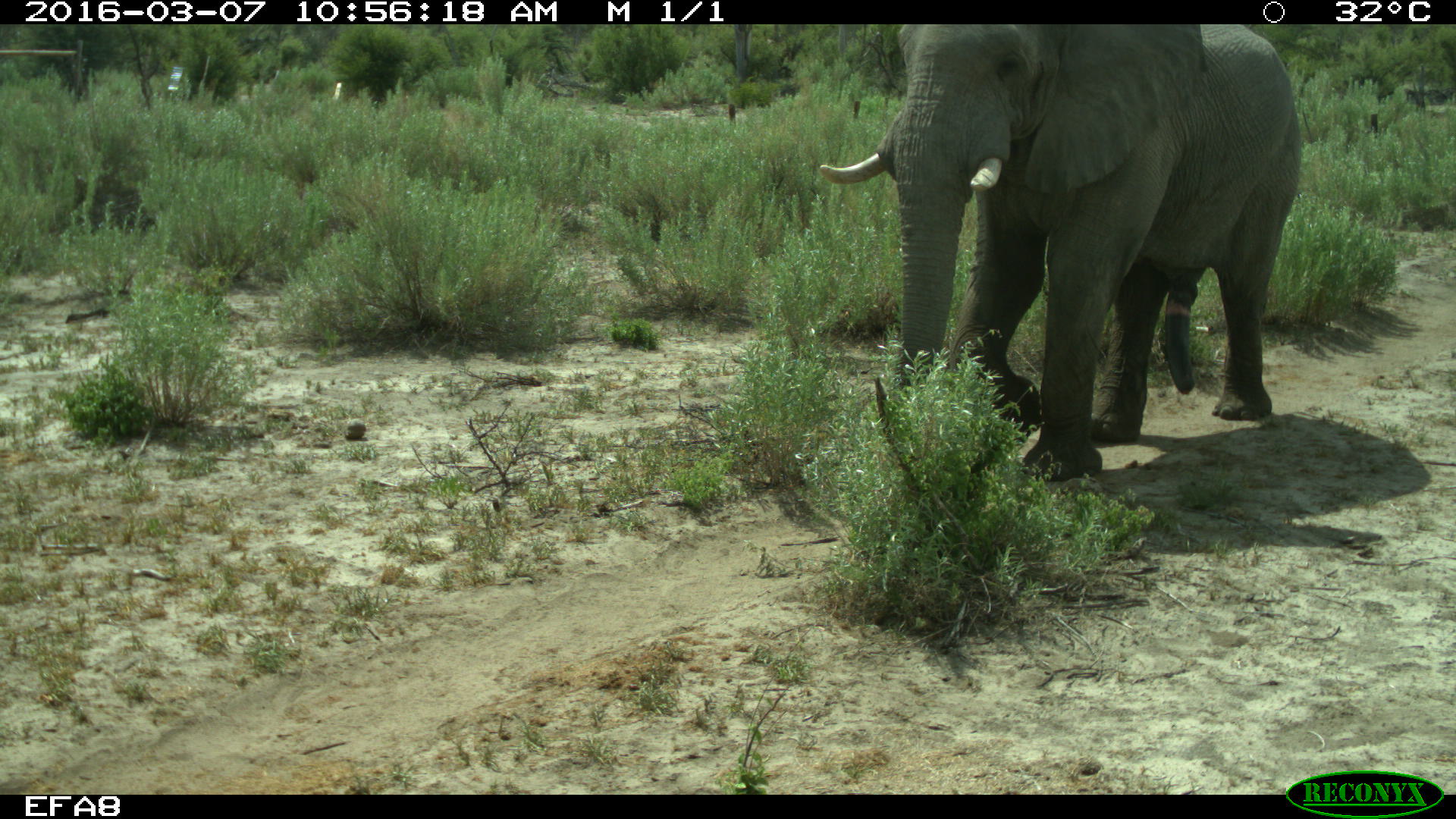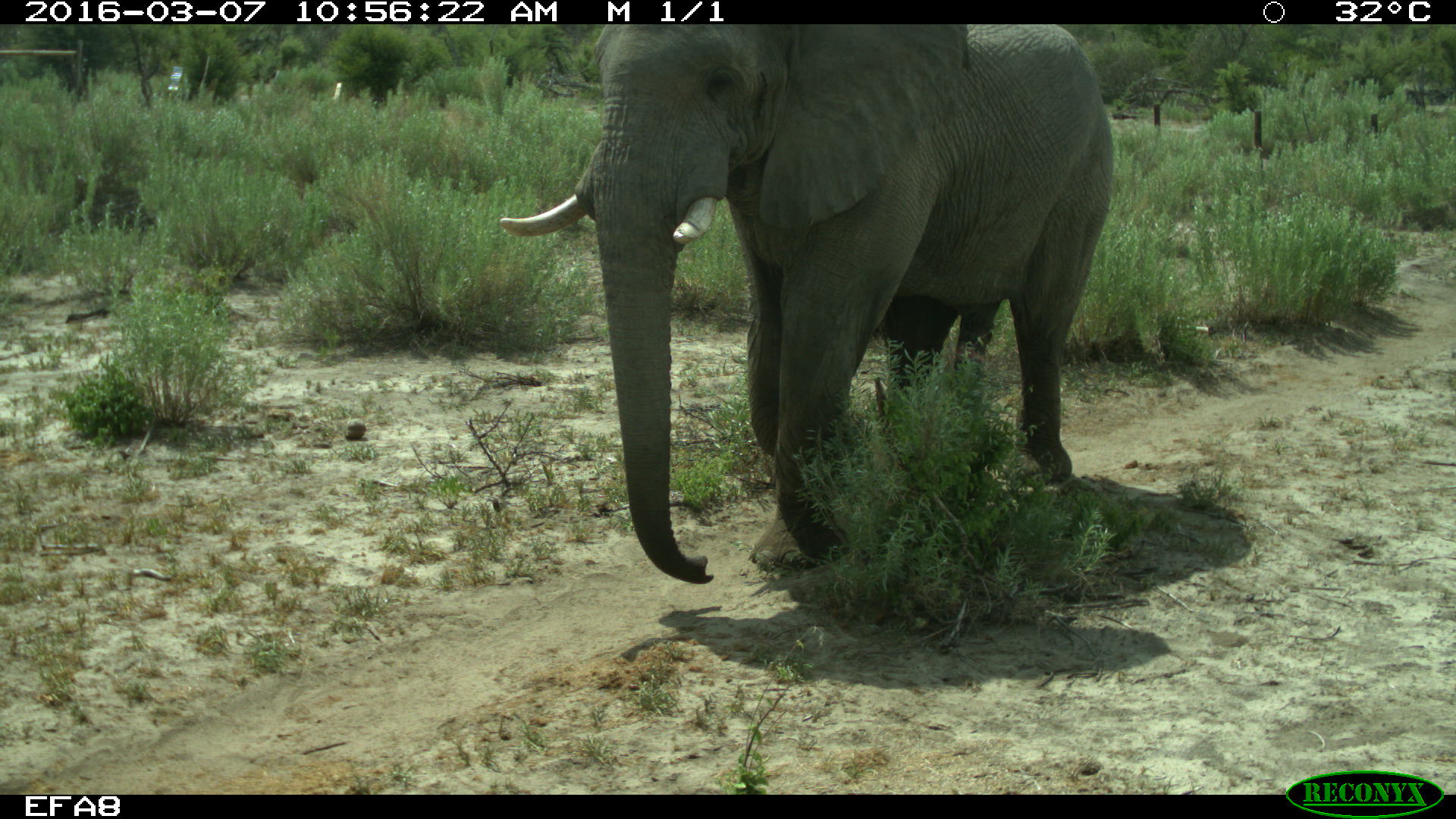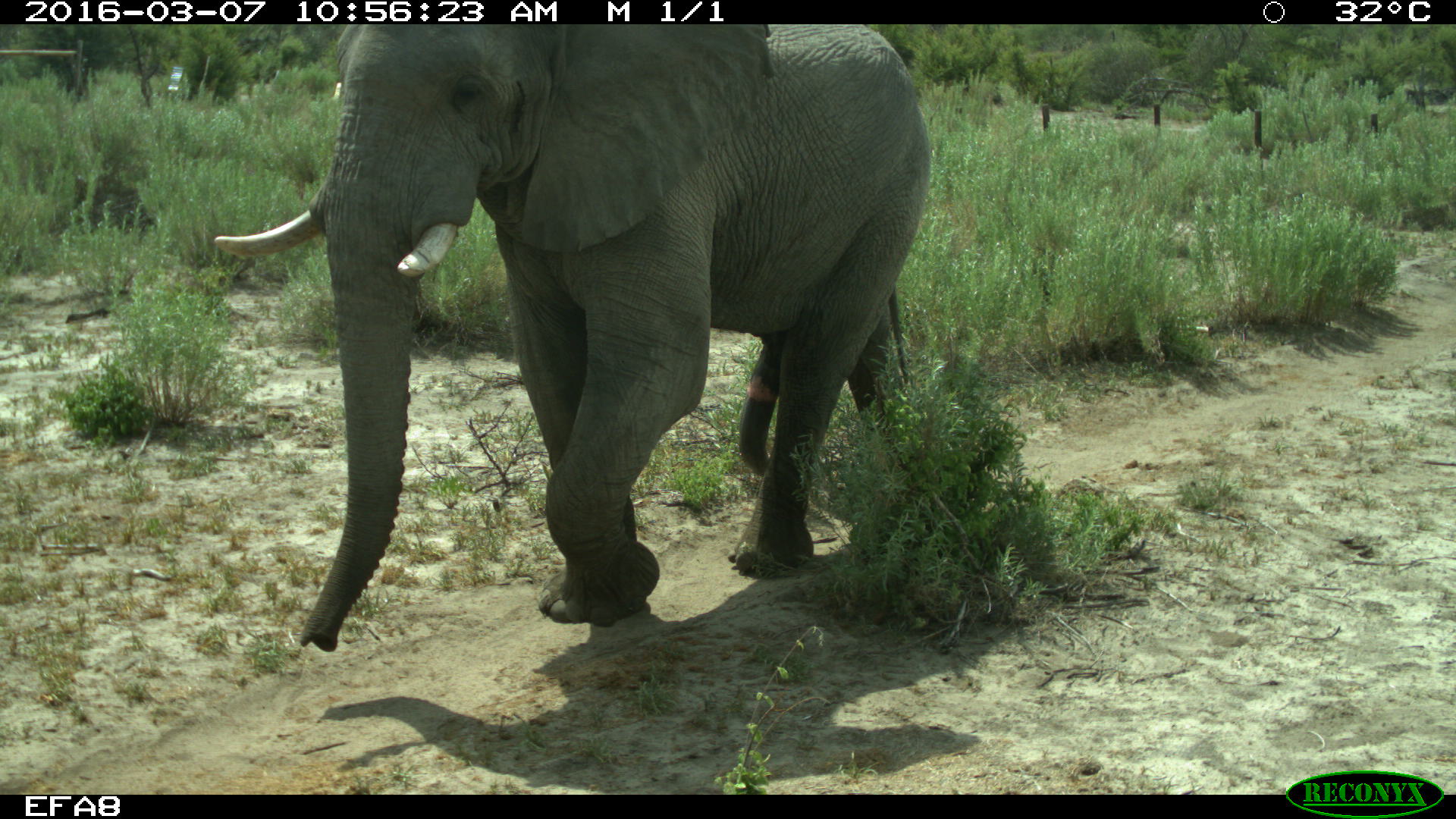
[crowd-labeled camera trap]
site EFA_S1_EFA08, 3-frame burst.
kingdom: Animalia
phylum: Chordata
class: Mammalia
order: Proboscidea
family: Elephantidae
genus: Loxodonta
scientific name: Loxodonta africana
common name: african bush elephant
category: elephant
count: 1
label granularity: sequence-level